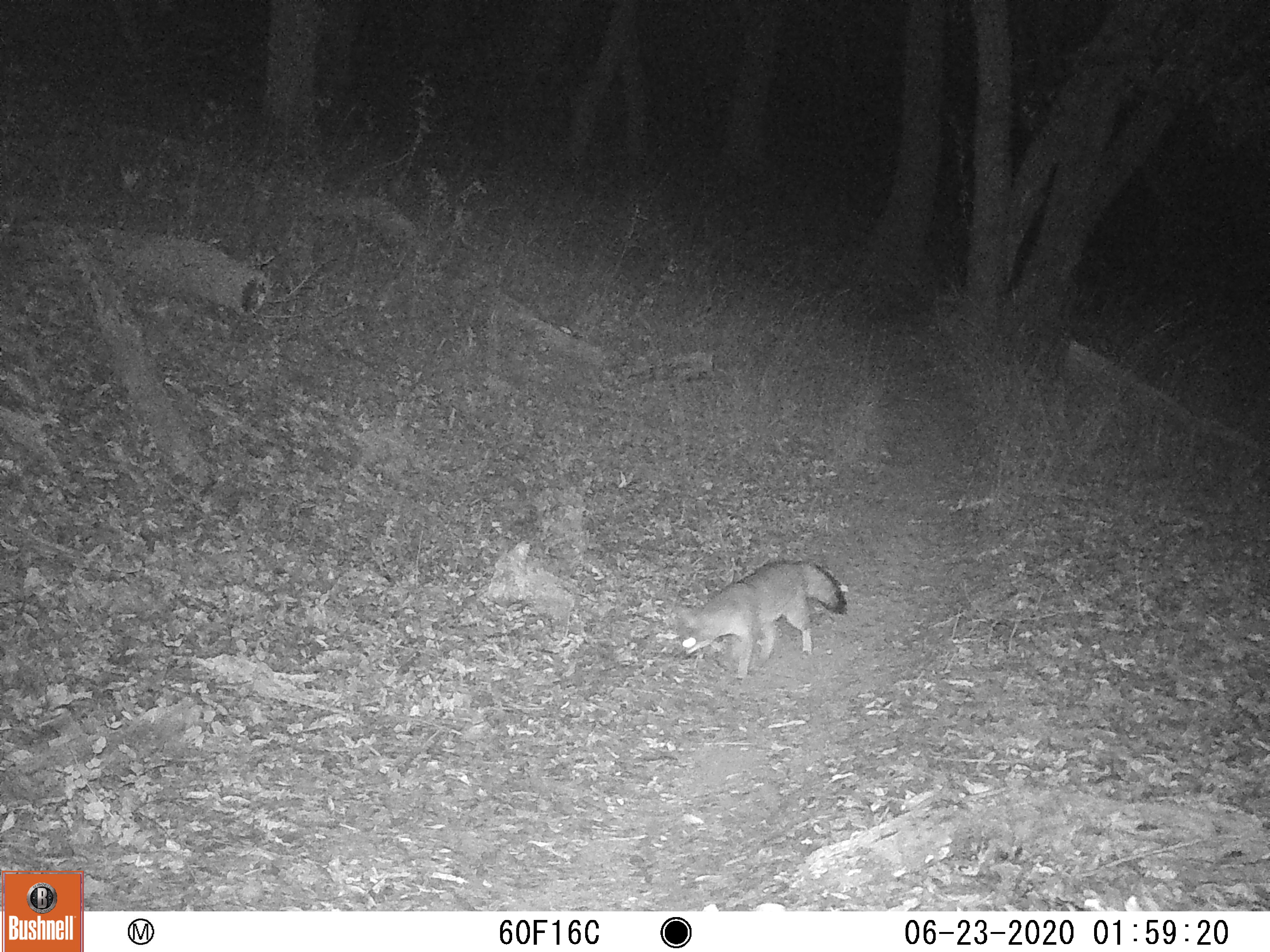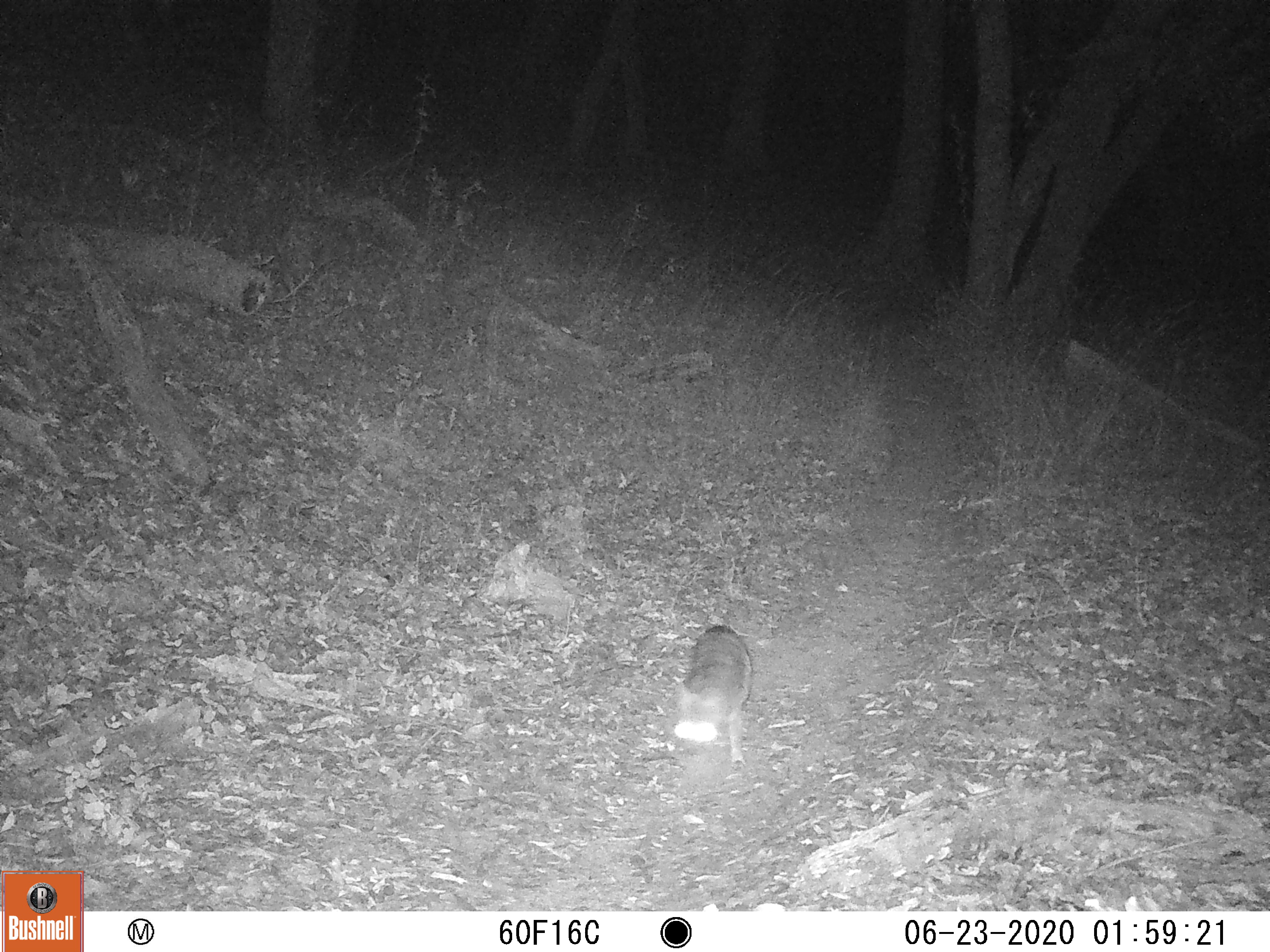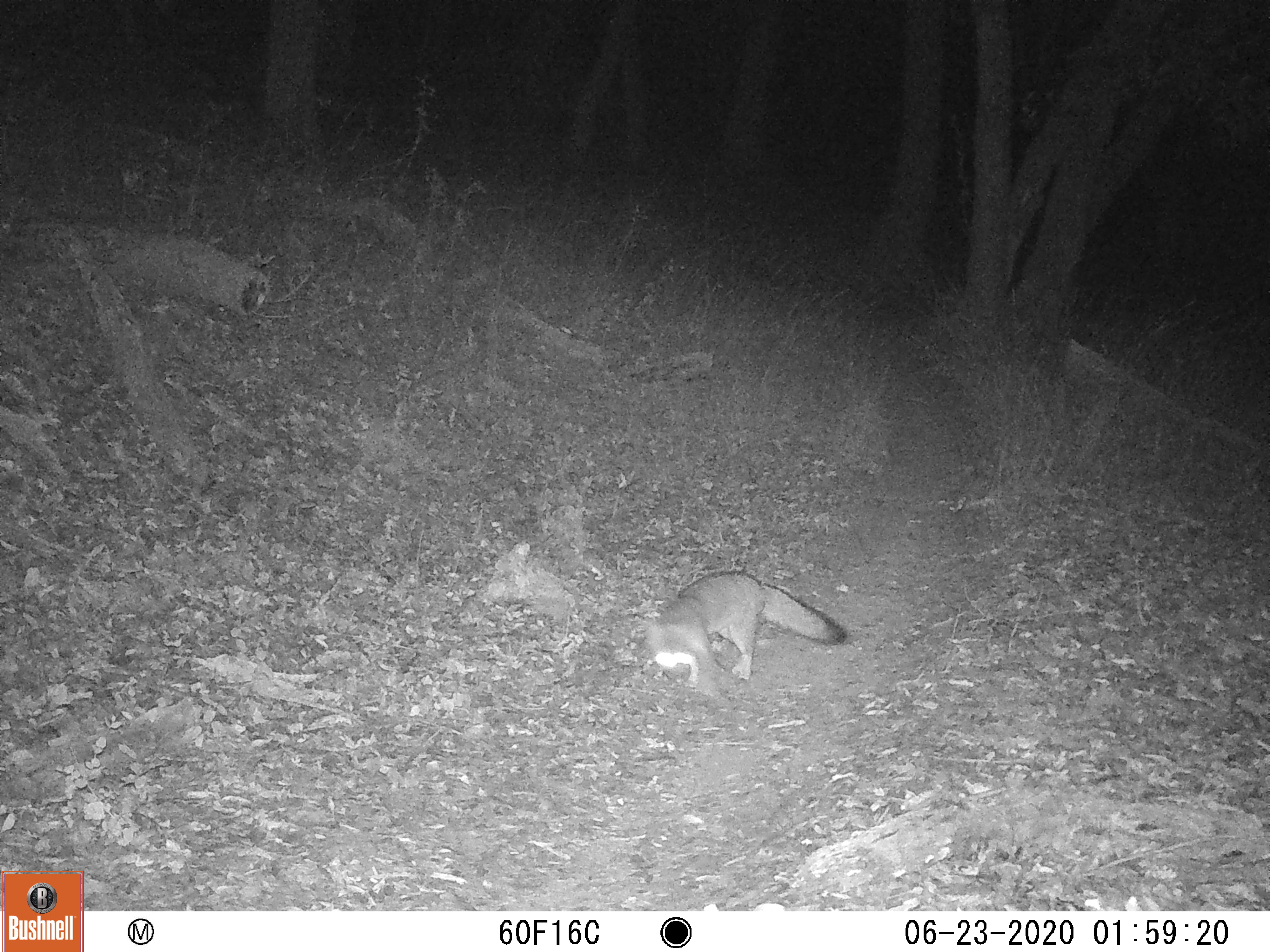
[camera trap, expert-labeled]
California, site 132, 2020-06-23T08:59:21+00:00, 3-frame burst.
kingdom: Animalia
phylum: Chordata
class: Mammalia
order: Carnivora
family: Canidae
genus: Urocyon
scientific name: Urocyon cinereoargenteus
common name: gray fox